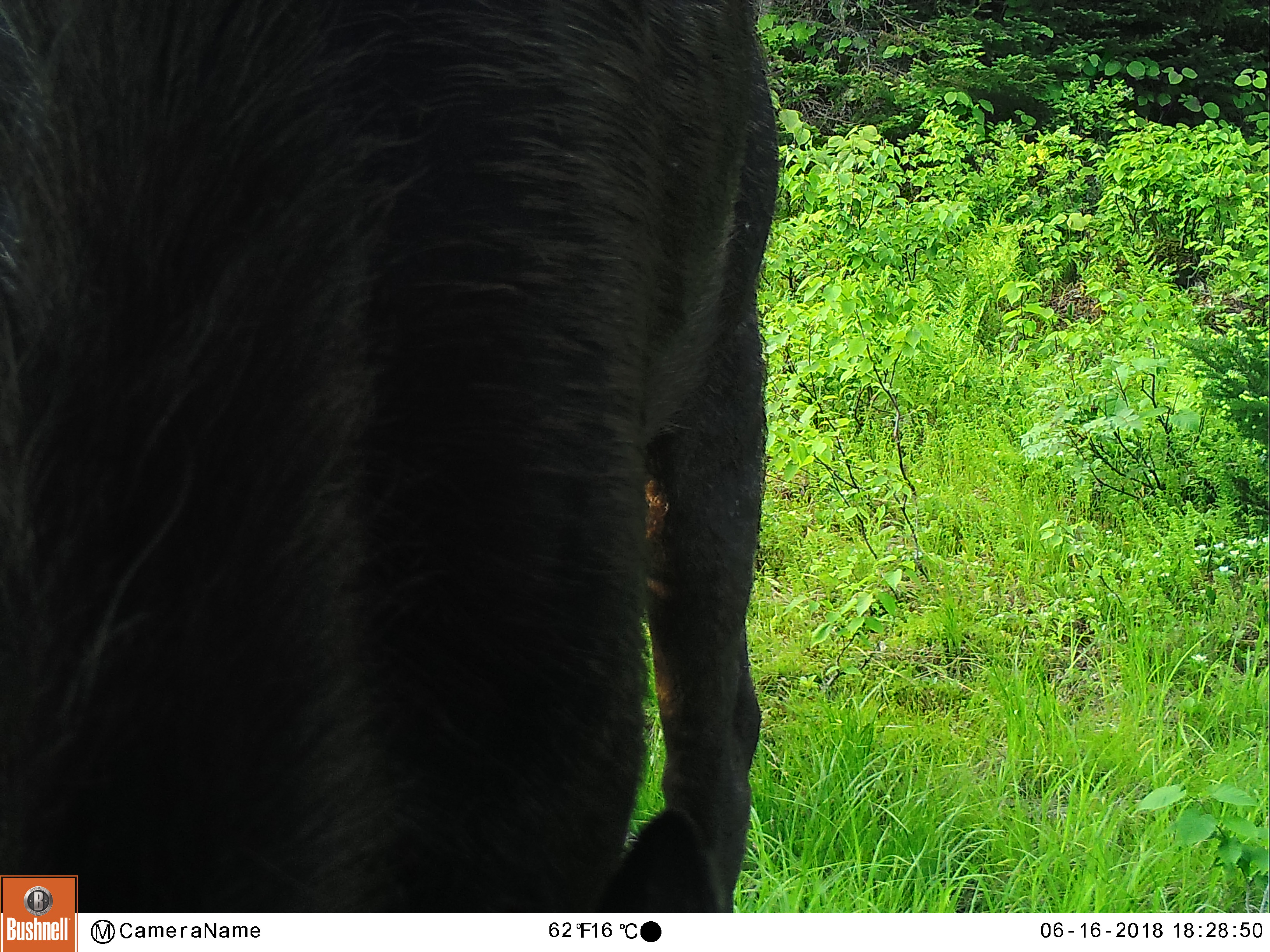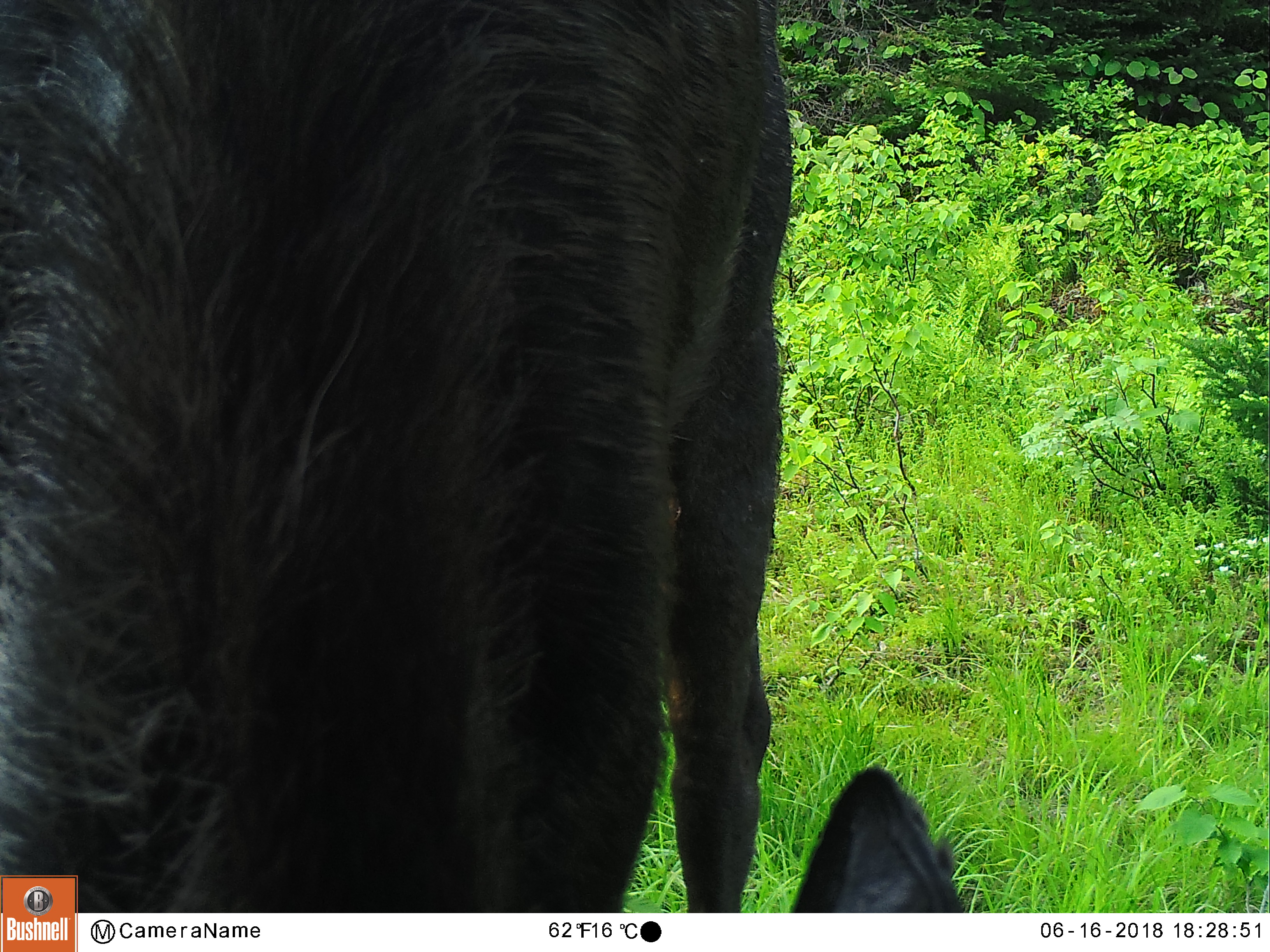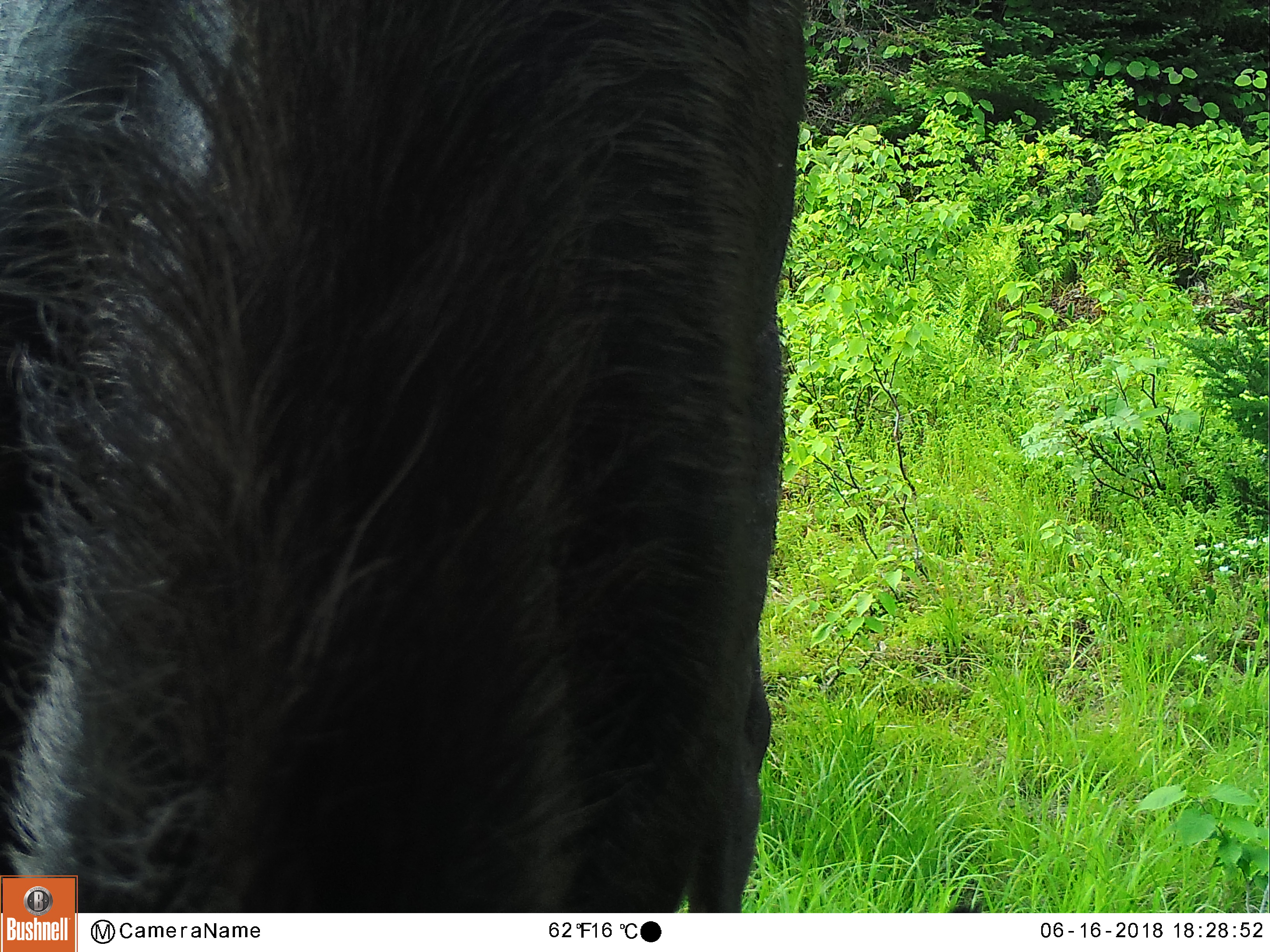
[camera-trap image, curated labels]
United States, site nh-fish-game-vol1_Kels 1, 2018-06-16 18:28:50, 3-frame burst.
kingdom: Animalia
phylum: Chordata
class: Mammalia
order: Artiodactyla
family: Cervidae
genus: Alces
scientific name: Alces alces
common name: moose